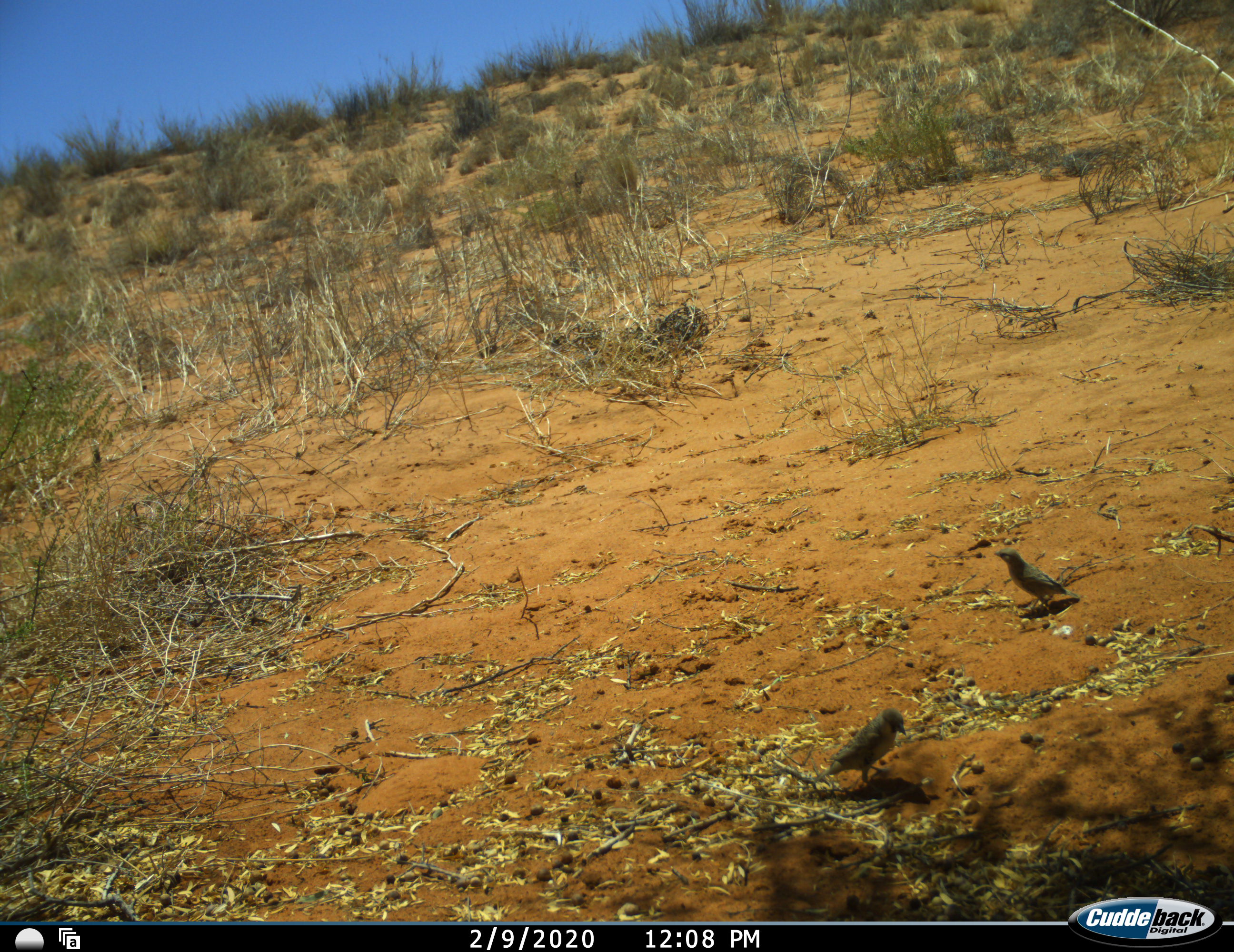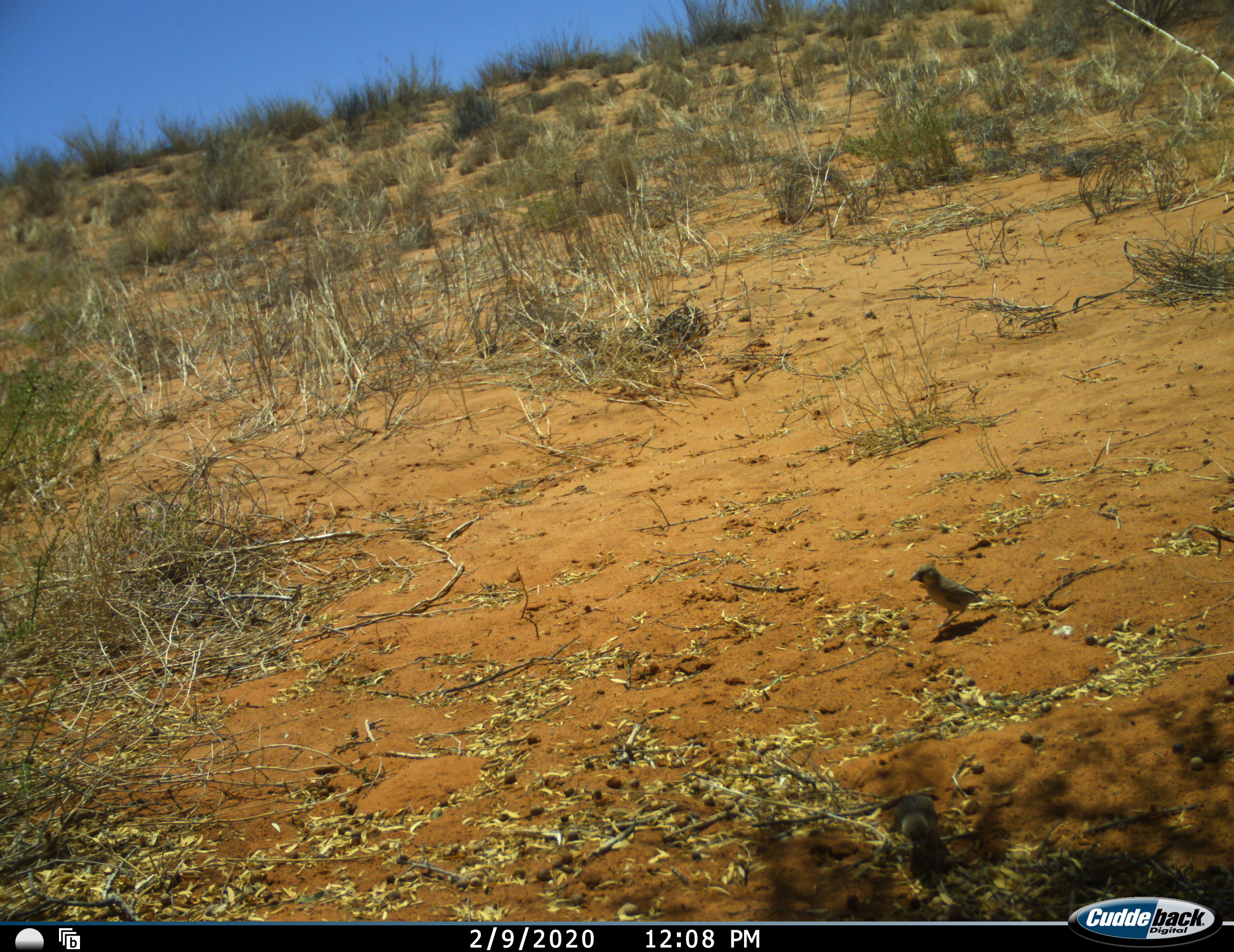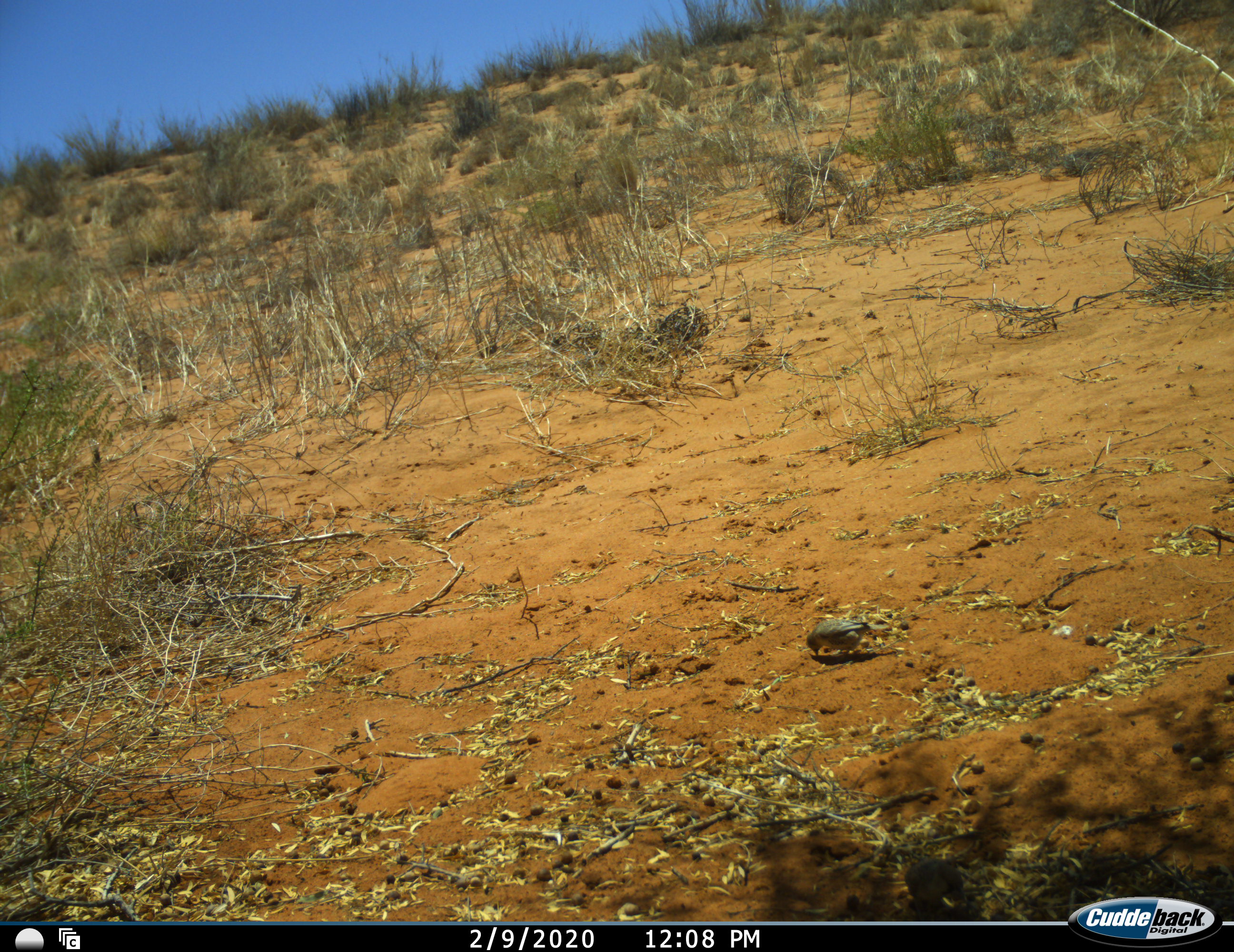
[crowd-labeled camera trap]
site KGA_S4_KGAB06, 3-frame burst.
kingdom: Animalia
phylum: Chordata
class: Aves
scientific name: Aves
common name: bird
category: birdother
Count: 2.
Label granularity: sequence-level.